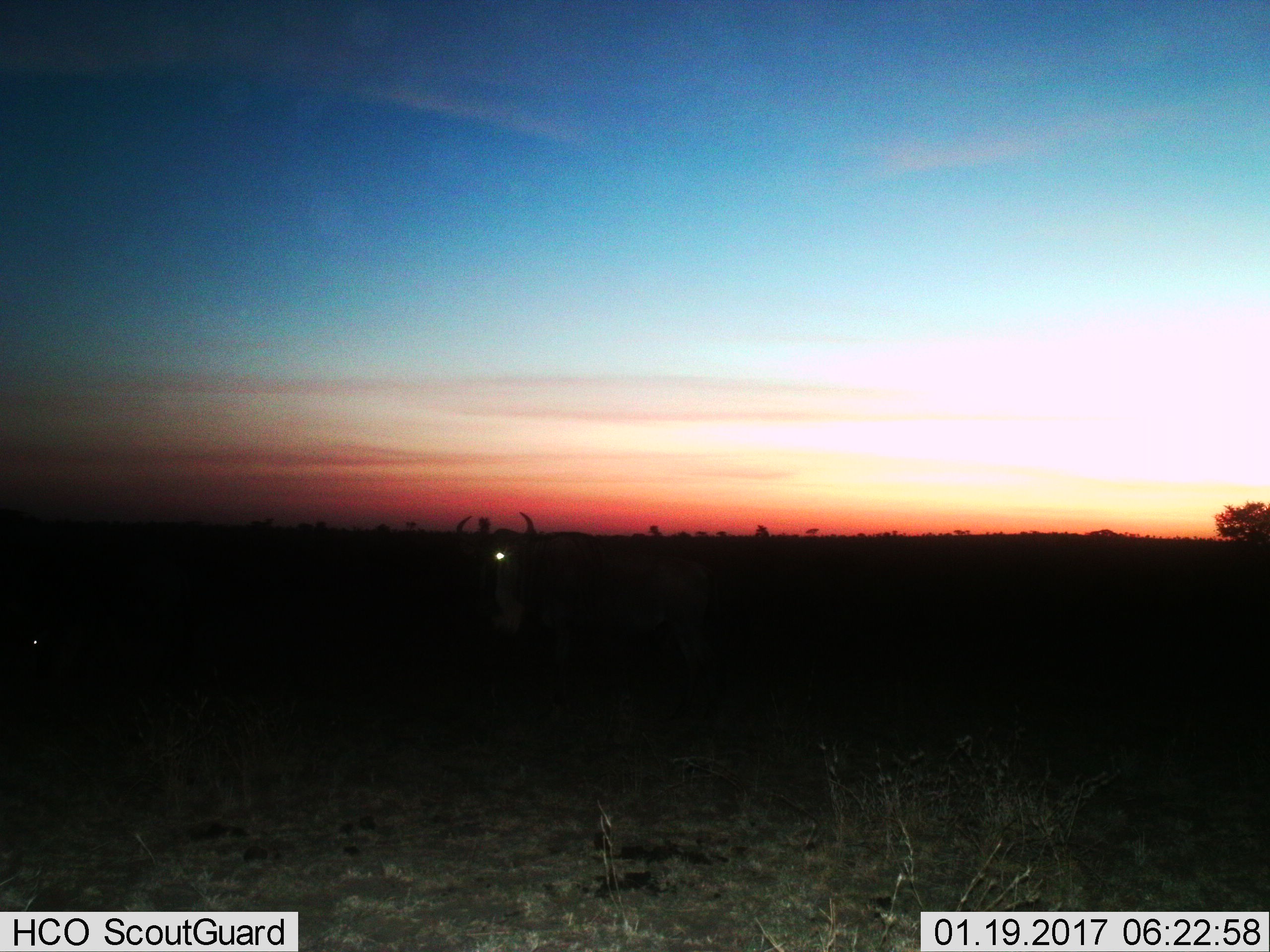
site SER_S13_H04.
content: unidentified animal